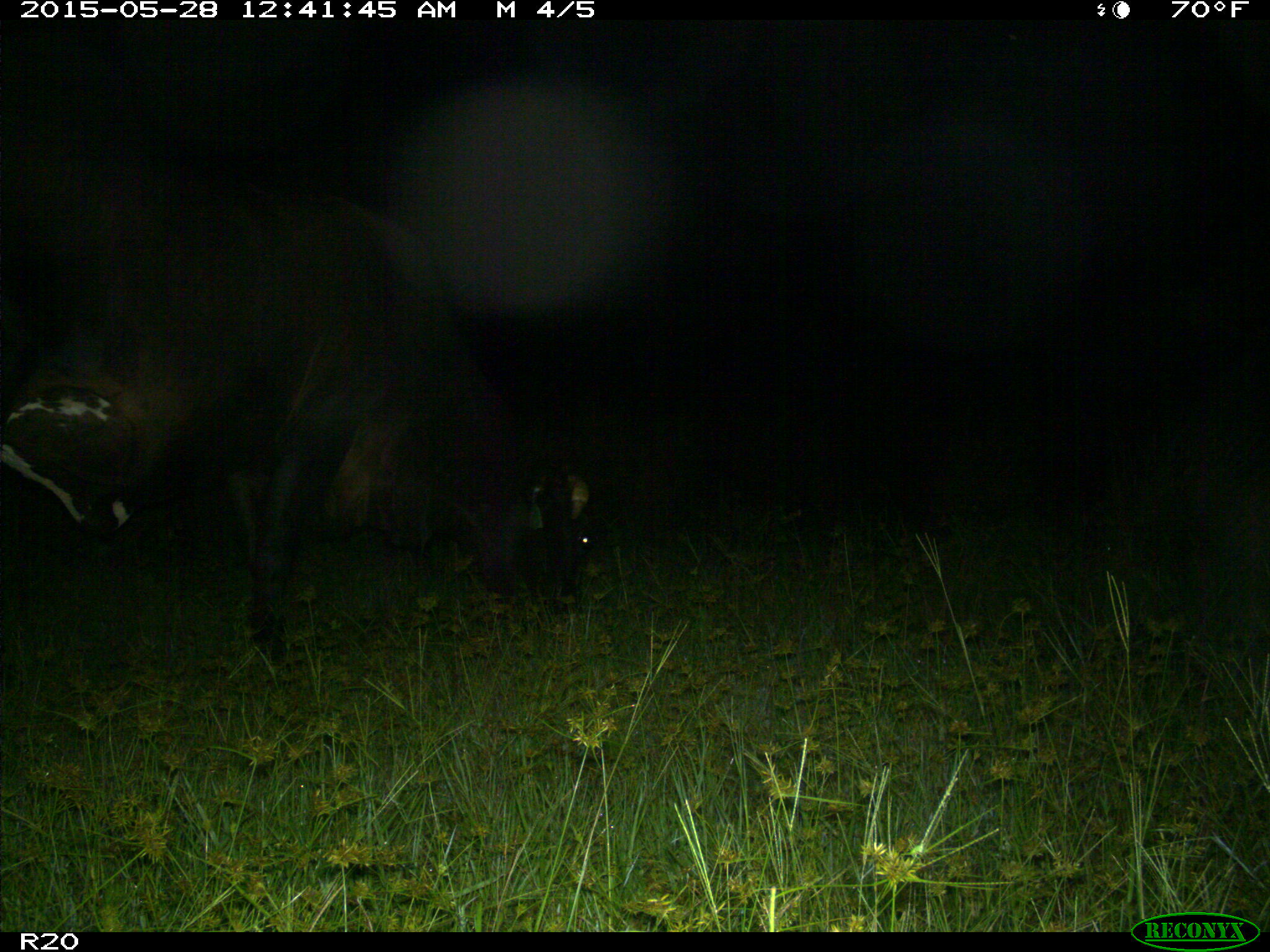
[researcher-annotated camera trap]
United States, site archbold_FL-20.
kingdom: Animalia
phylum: Chordata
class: Mammalia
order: Artiodactyla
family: Bovidae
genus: Bos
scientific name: Bos taurus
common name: domestic cow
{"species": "Bos taurus (domestic cow)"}